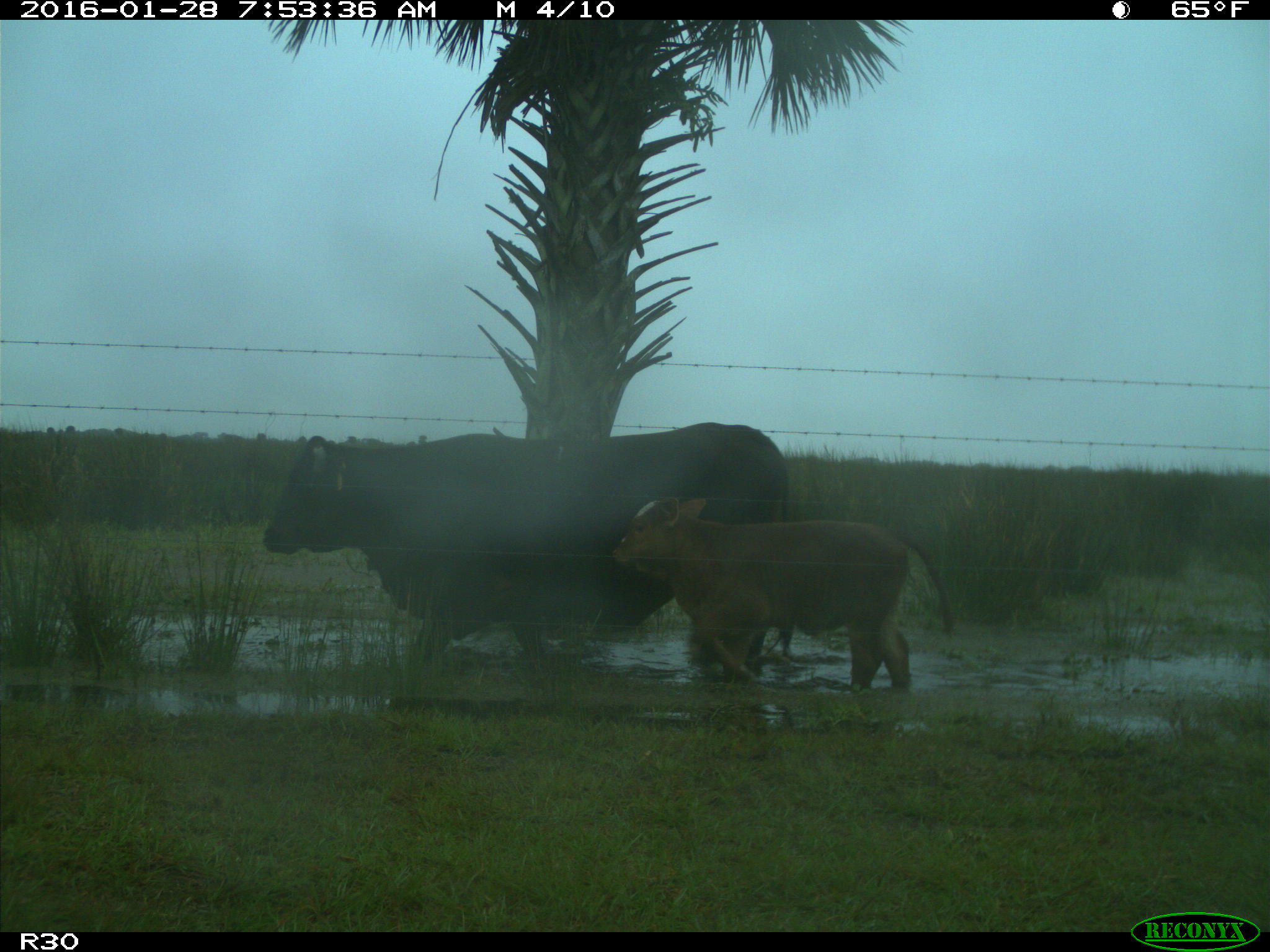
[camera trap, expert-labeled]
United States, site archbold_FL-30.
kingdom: Animalia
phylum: Chordata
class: Mammalia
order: Artiodactyla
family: Bovidae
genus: Bos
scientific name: Bos taurus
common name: domestic cow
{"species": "Bos taurus (domestic cow)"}